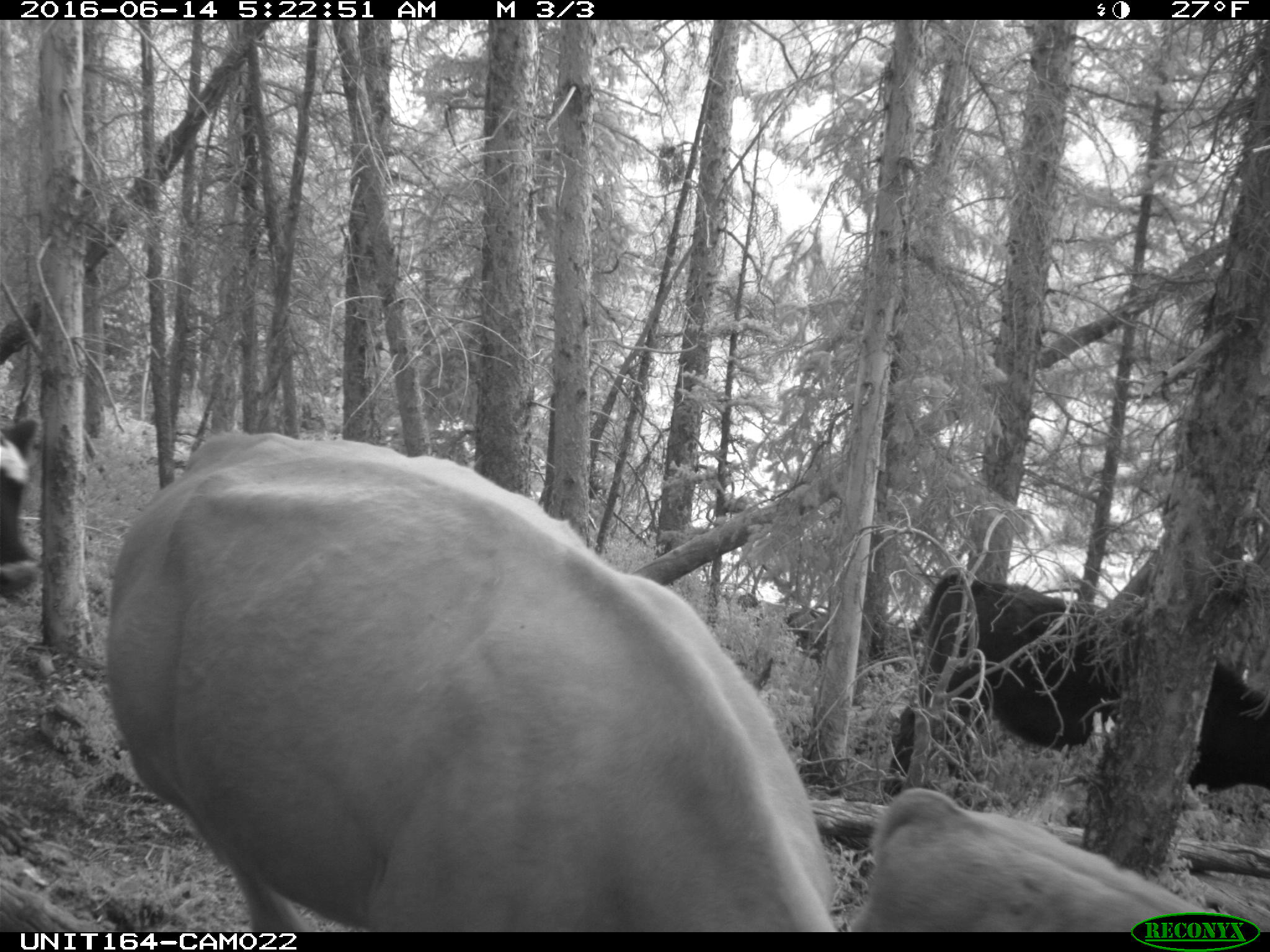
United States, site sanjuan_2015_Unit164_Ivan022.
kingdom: Animalia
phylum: Chordata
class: Mammalia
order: Artiodactyla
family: Bovidae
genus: Bos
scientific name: Bos taurus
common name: domestic cow